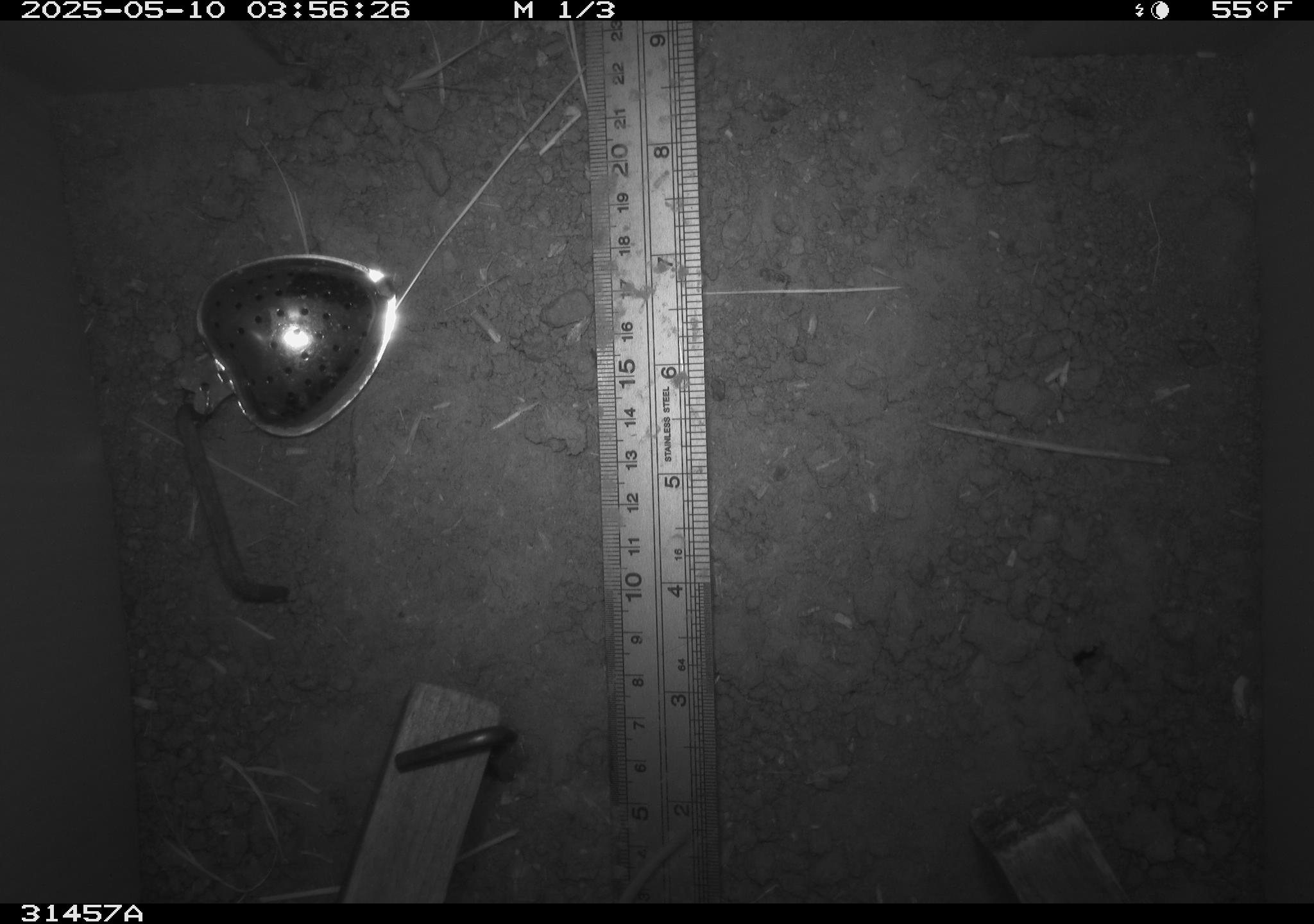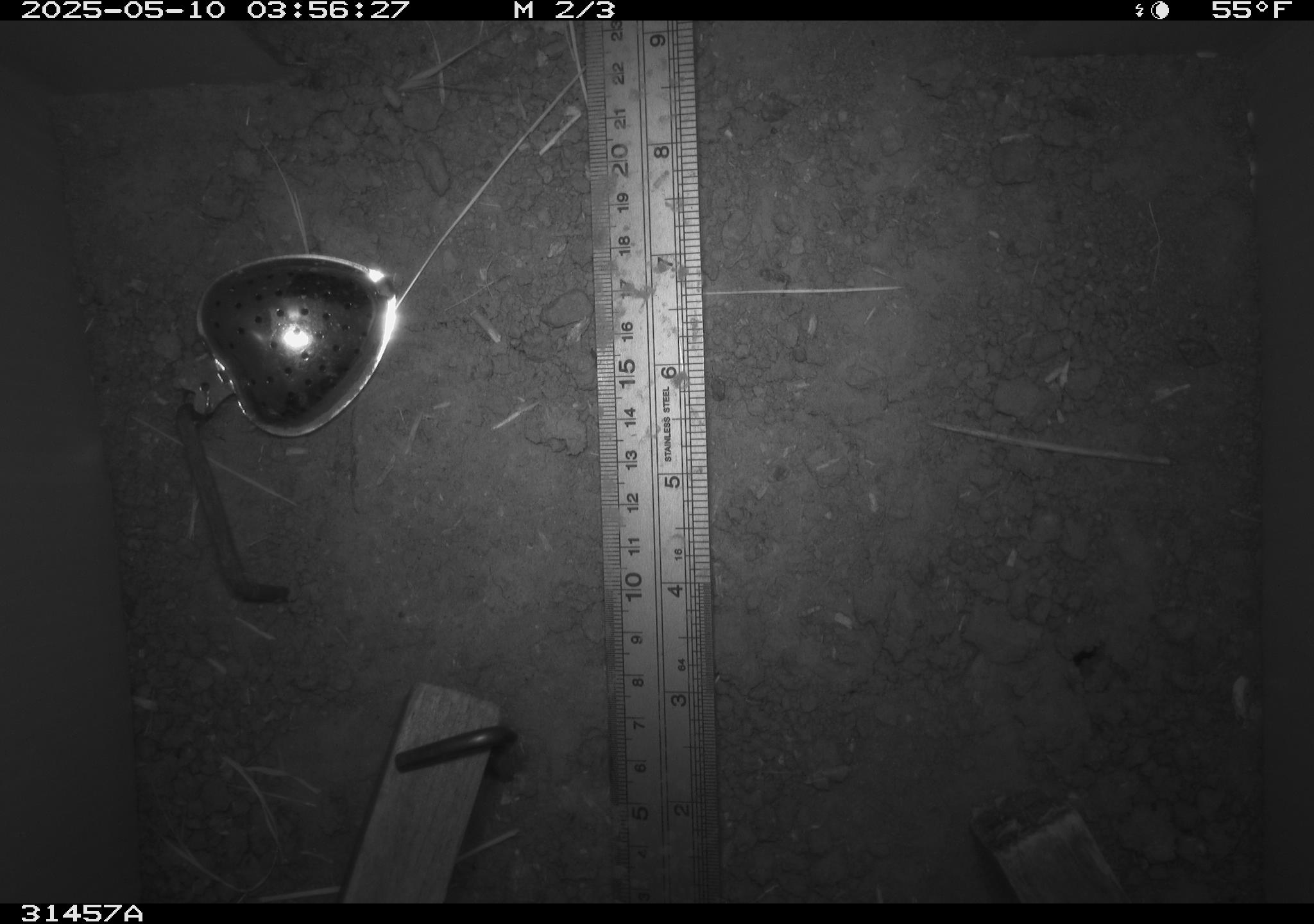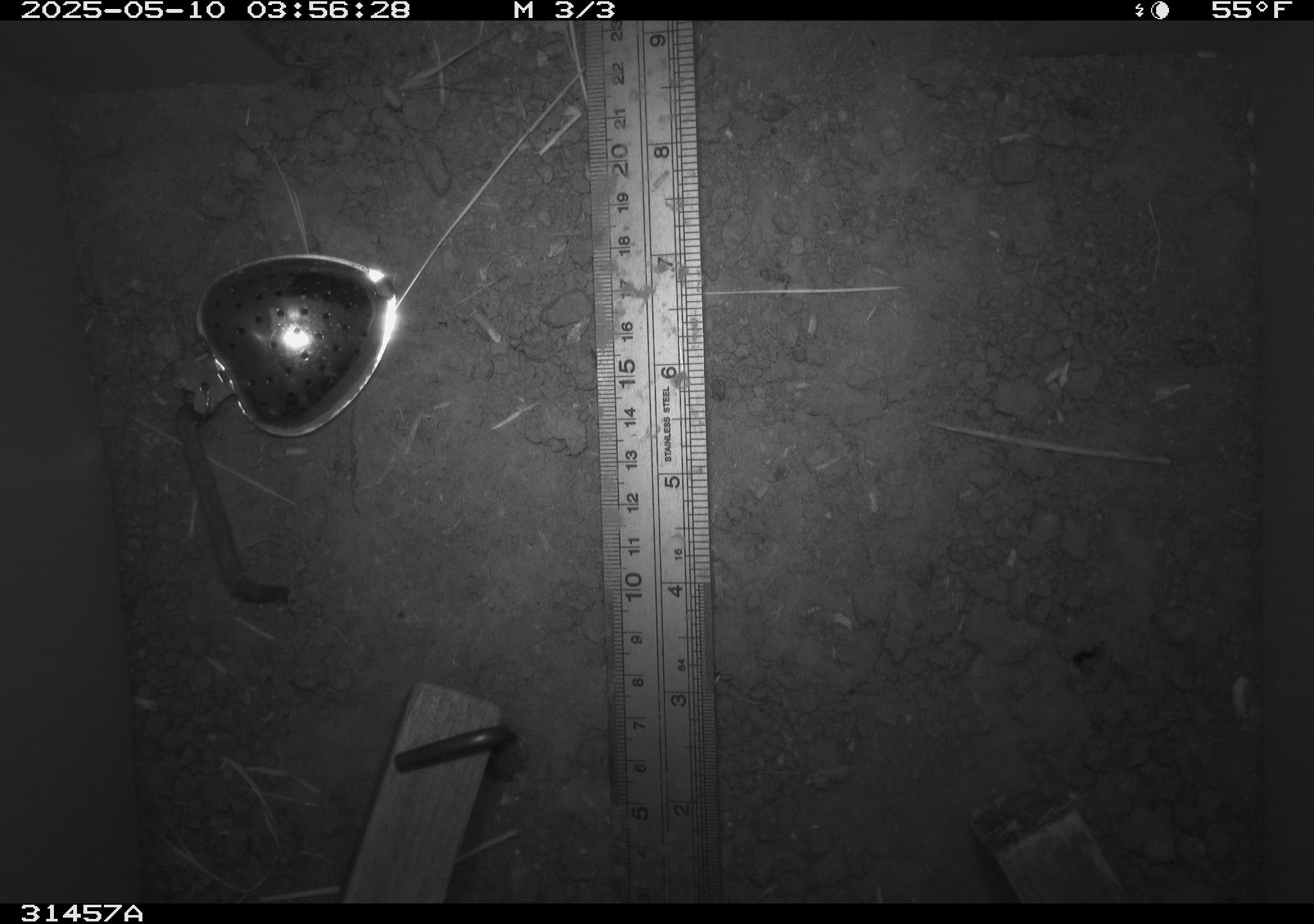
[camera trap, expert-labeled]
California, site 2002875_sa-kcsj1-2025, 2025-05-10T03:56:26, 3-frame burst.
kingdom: Animalia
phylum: Chordata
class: Mammalia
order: Rodentia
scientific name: Rodentia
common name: rodent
Rodent (Rodentia).